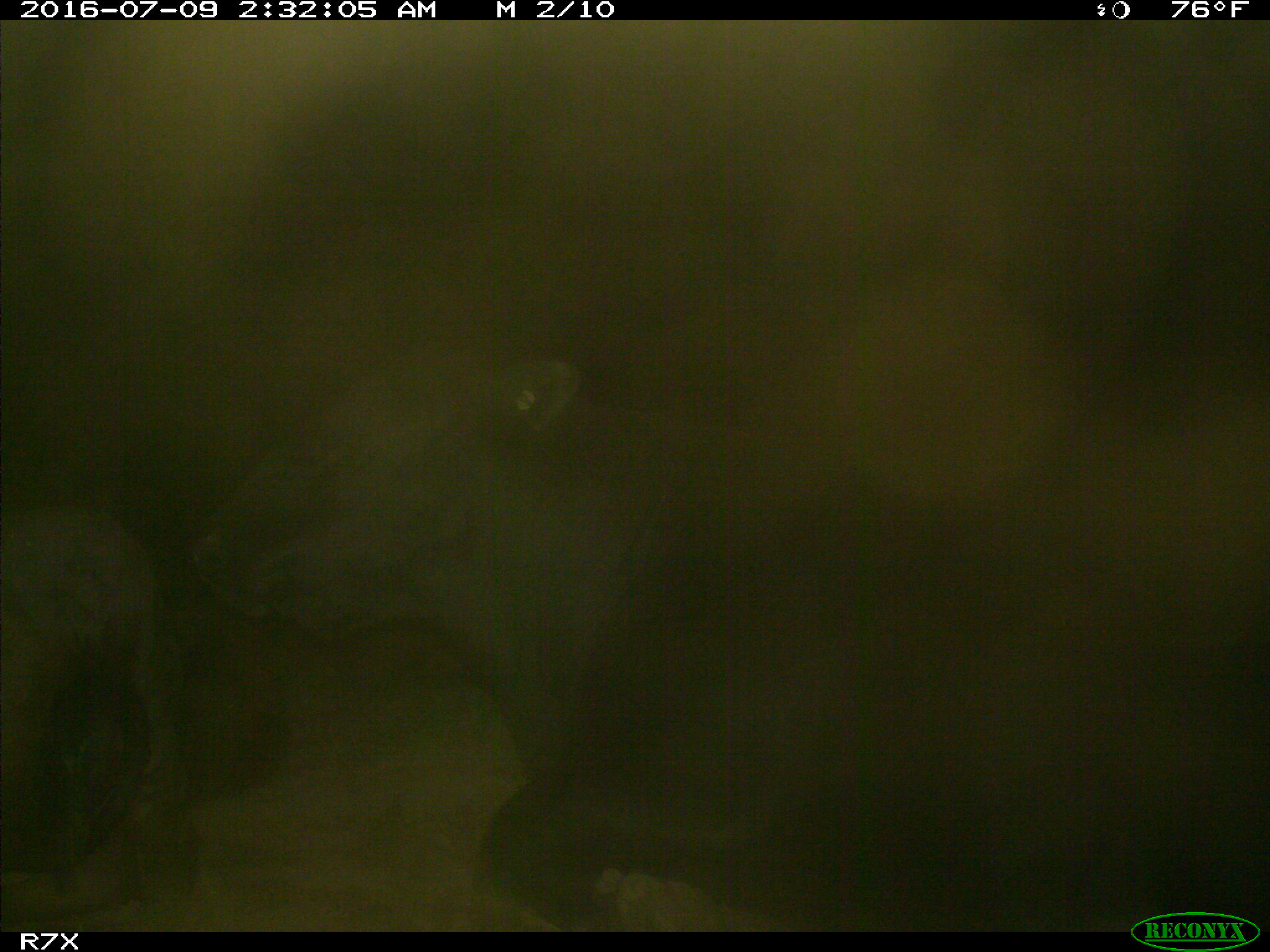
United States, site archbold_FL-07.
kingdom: Animalia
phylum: Chordata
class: Mammalia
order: Artiodactyla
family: Bovidae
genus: Bos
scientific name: Bos taurus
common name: domestic cow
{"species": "Bos taurus (domestic cow)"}